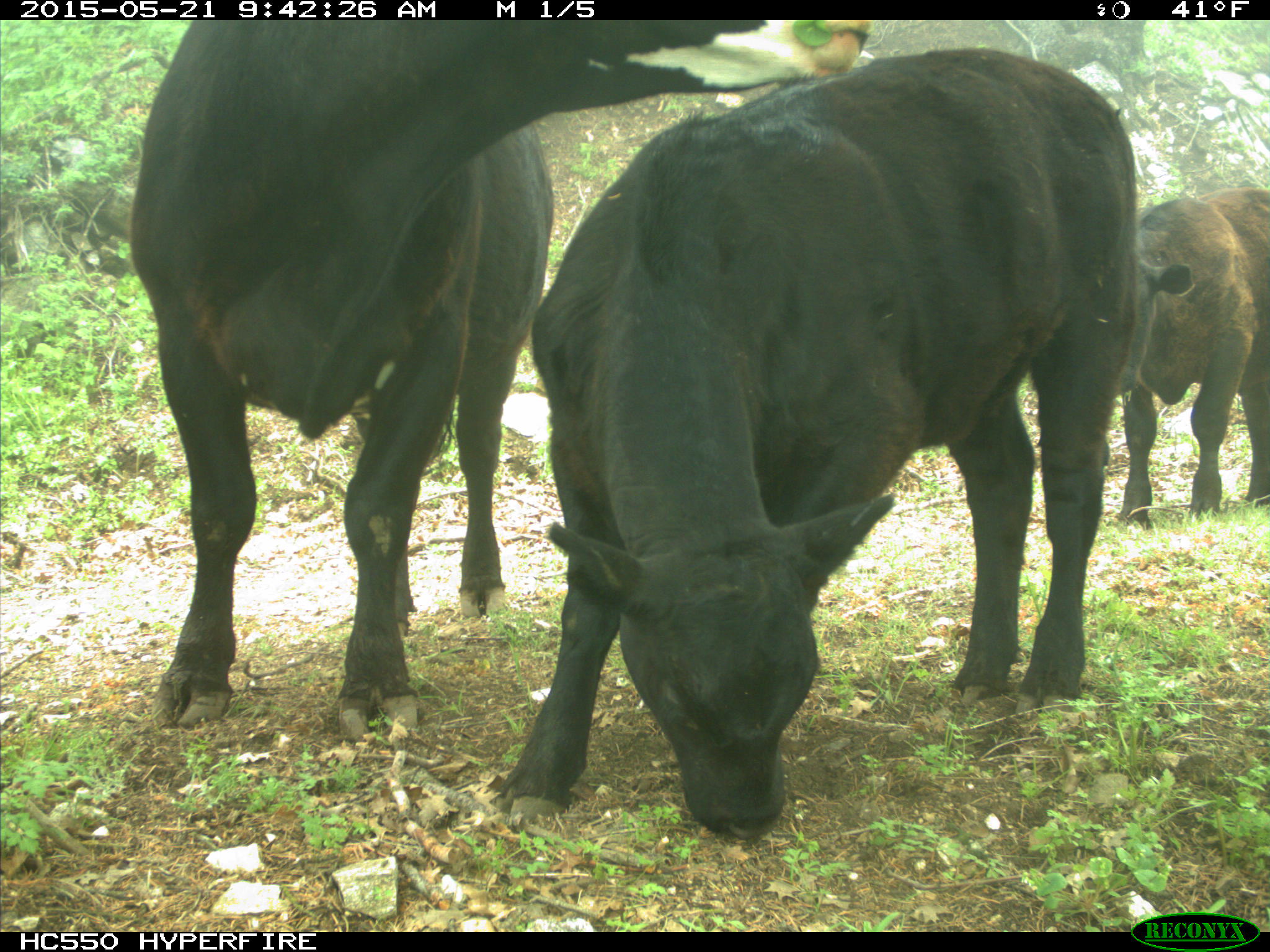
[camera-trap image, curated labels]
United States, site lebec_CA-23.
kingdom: Animalia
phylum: Chordata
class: Mammalia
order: Artiodactyla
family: Bovidae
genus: Bos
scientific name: Bos taurus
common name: domestic cow